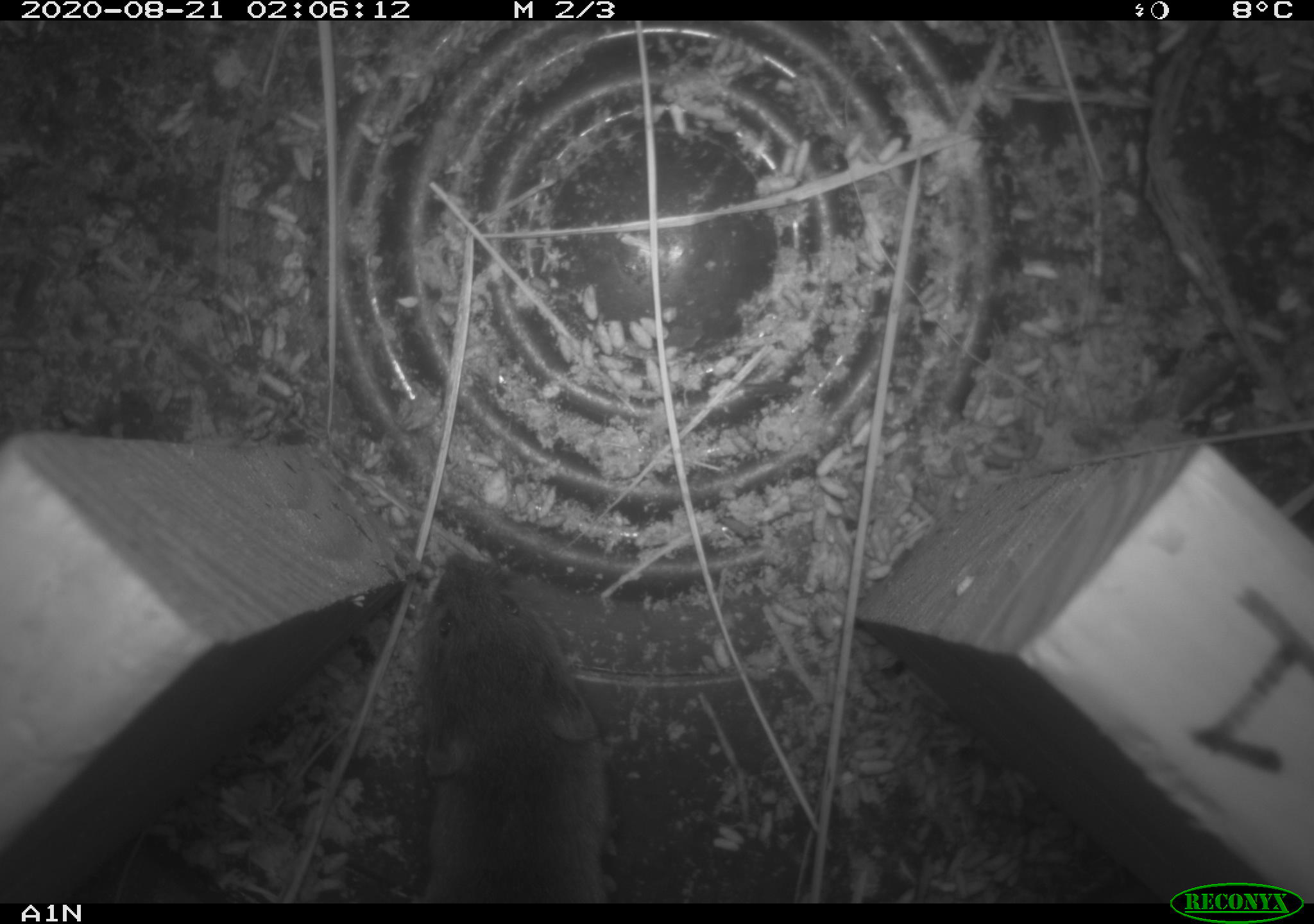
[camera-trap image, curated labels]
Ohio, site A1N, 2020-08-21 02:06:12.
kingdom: Animalia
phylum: Chordata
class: Mammalia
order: Rodentia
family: Cricetidae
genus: Peromyscus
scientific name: Peromyscus leucopus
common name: white-footed mouse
White-footed mouse (Peromyscus leucopus).